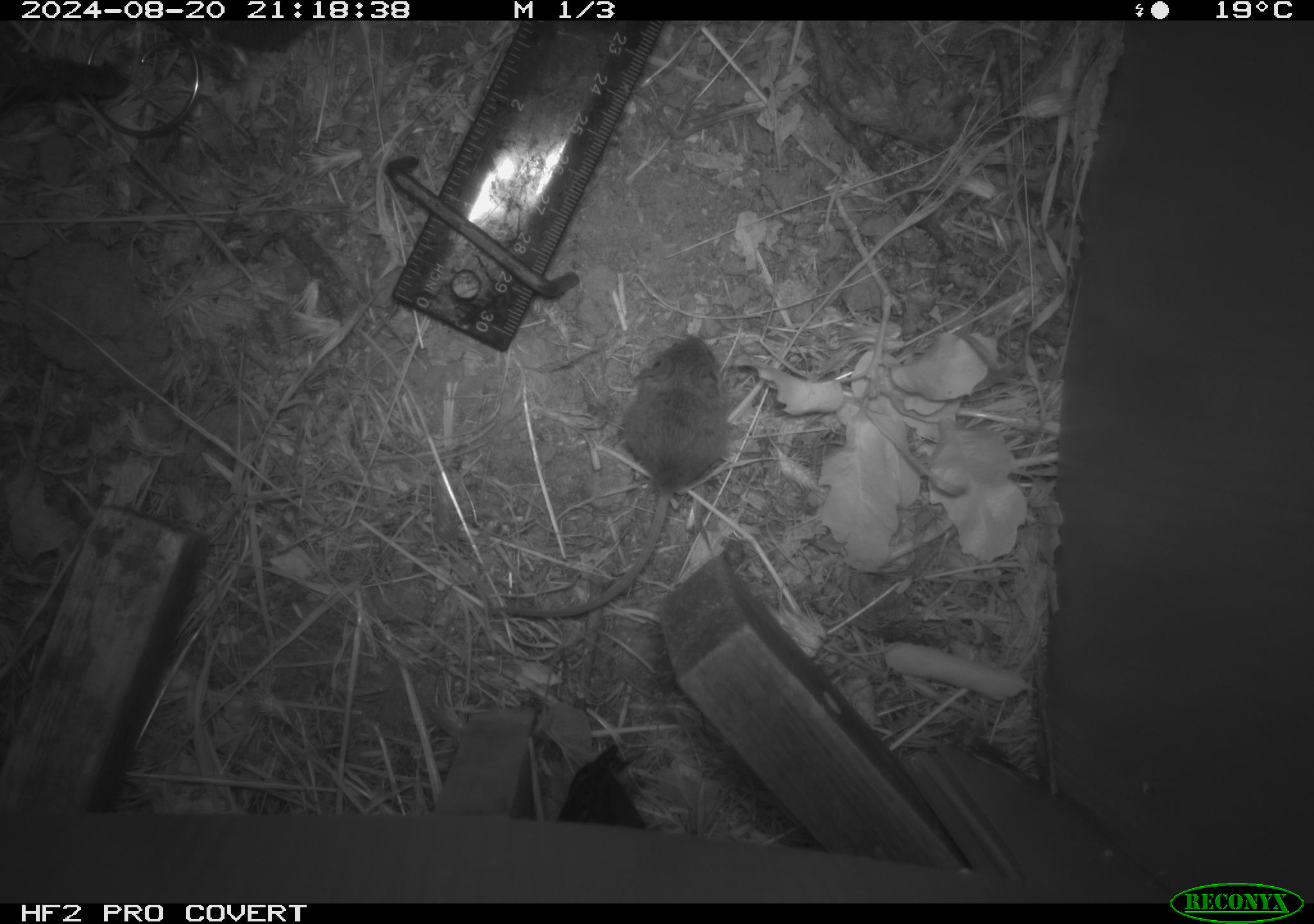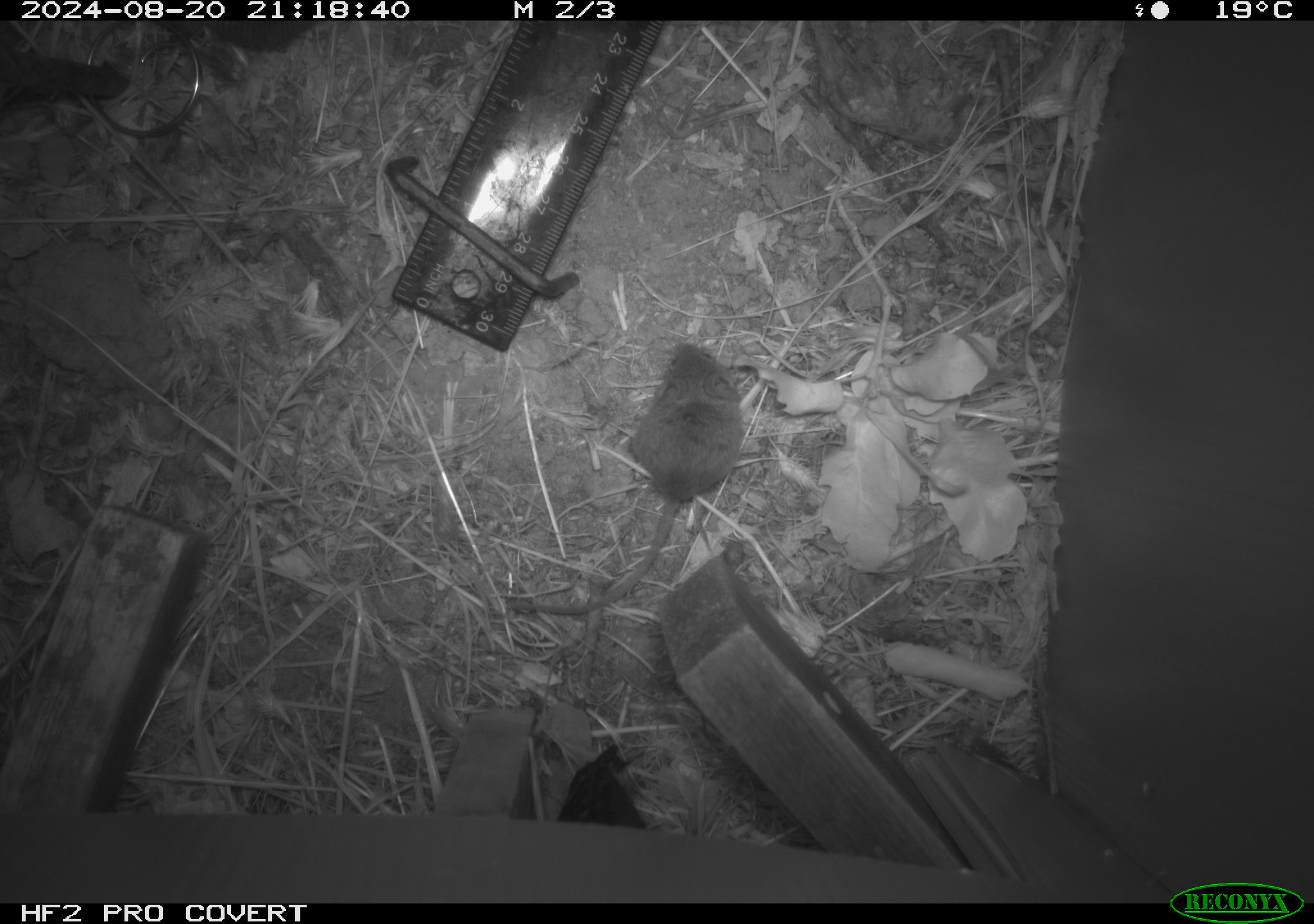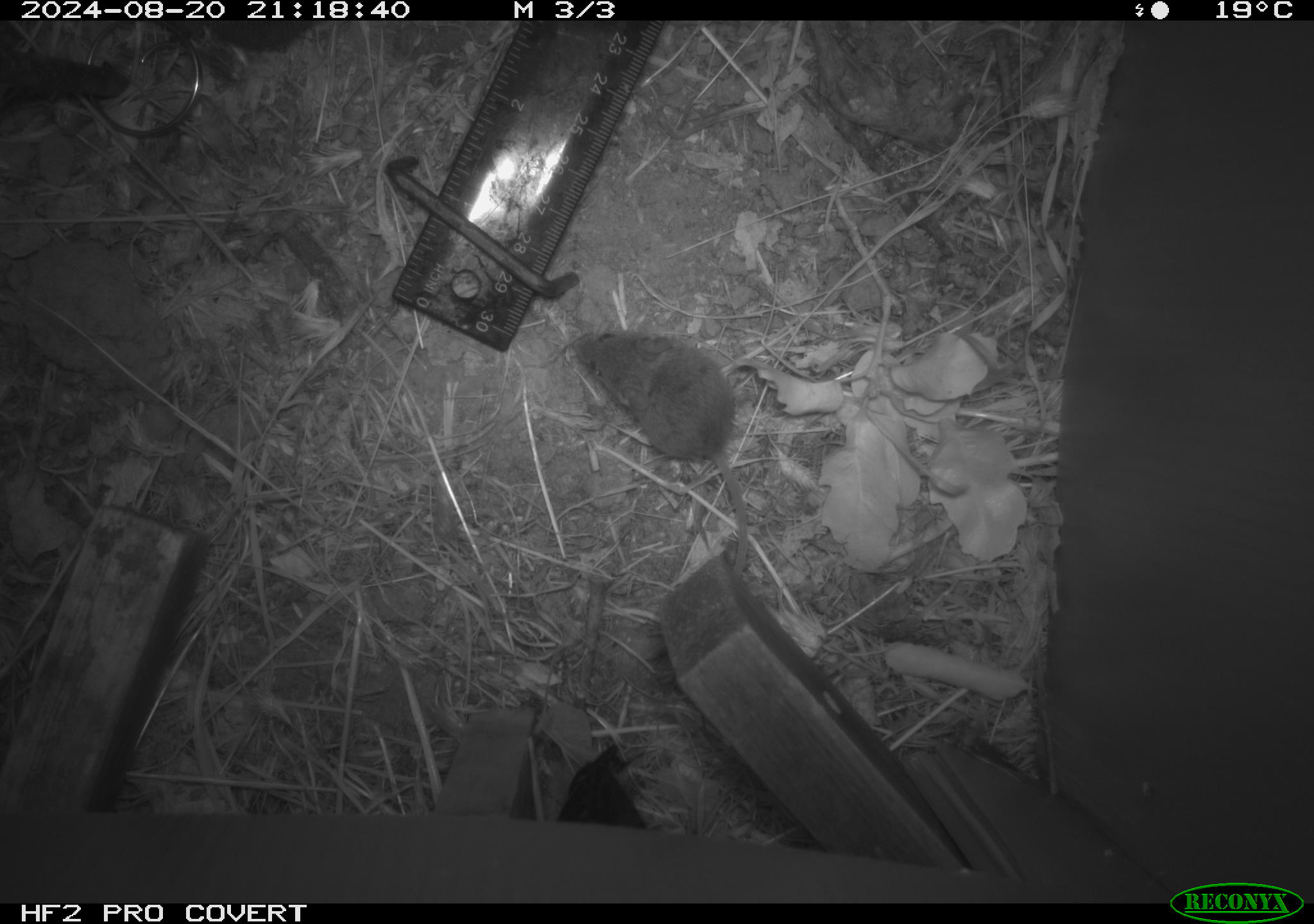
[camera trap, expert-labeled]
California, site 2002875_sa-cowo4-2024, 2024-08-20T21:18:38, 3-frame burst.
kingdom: Animalia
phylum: Chordata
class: Mammalia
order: Rodentia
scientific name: Rodentia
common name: mouse species